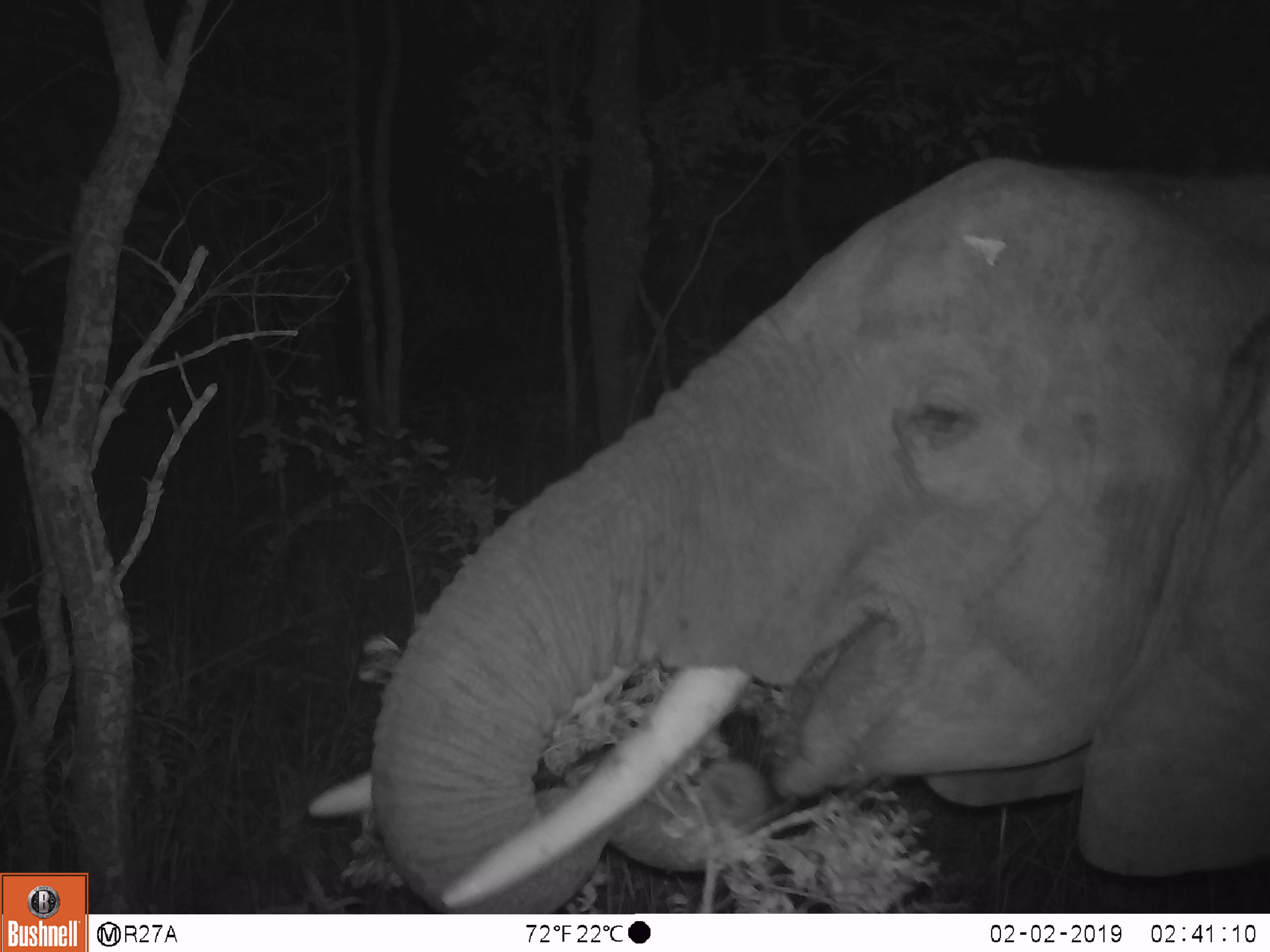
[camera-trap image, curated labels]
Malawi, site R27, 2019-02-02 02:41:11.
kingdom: Animalia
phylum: Chordata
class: Mammalia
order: Proboscidea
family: Elephantidae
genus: Loxodonta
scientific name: Loxodonta africana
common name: african savanna elephant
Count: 1.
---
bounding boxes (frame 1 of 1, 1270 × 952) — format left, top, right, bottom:
african savanna elephant: 295, 130, 1266, 908